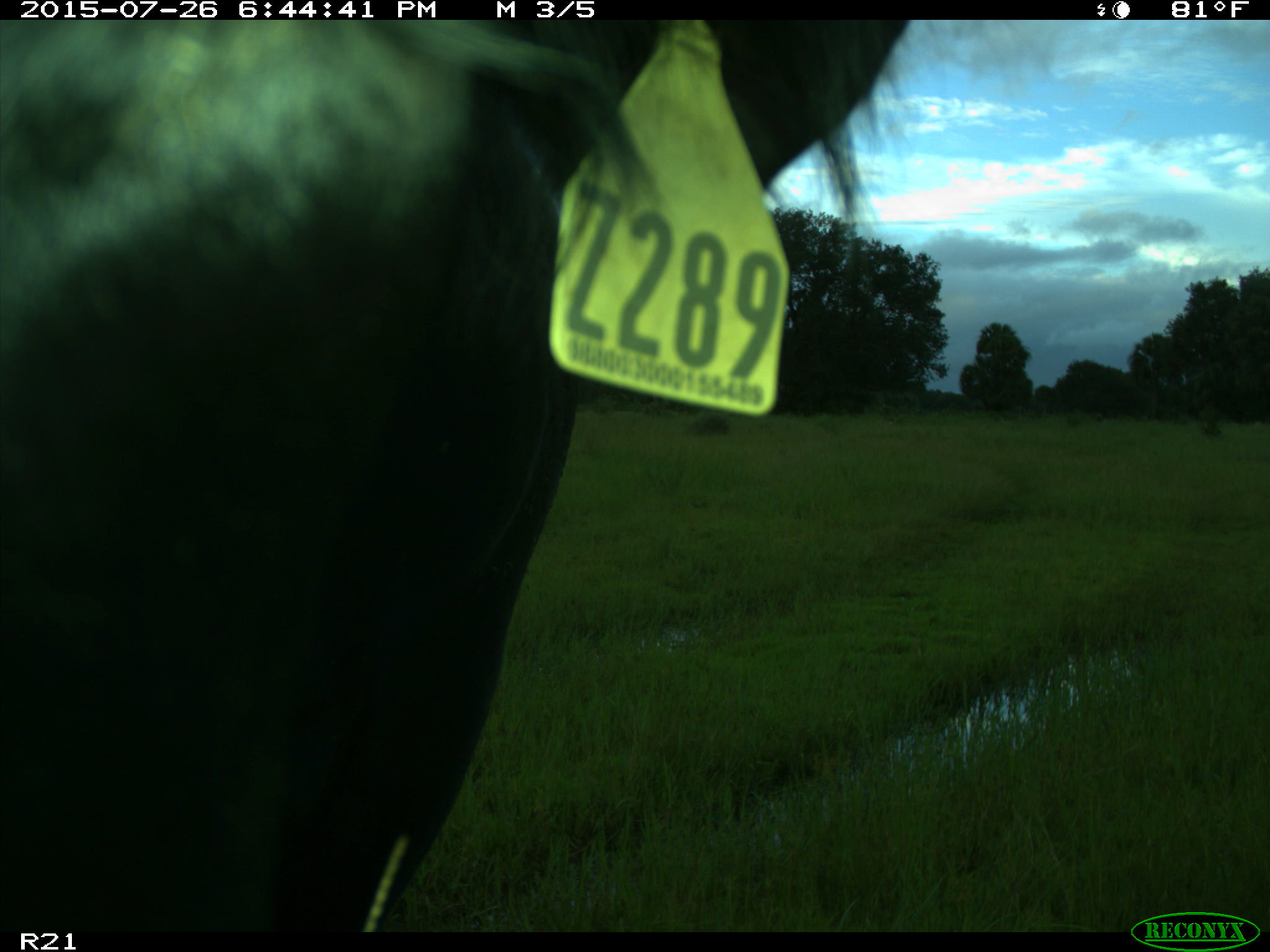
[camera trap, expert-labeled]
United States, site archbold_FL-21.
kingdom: Animalia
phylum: Chordata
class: Mammalia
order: Artiodactyla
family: Bovidae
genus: Bos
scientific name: Bos taurus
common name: domestic cow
Bos taurus (domestic cow).